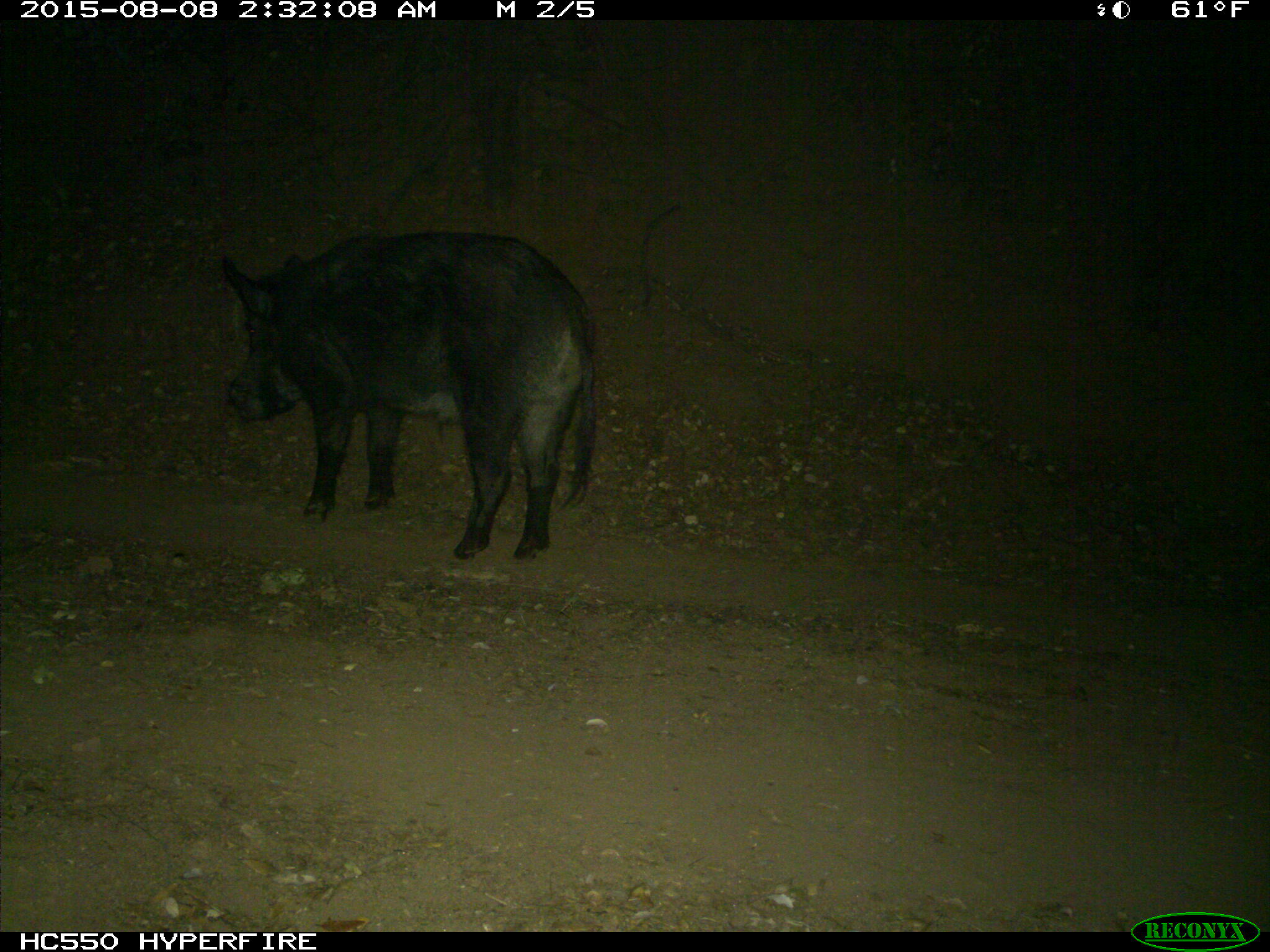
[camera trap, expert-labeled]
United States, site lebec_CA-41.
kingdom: Animalia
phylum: Chordata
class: Mammalia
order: Artiodactyla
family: Suidae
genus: Sus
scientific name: Sus scrofa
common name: wild boar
Sus scrofa (wild boar).